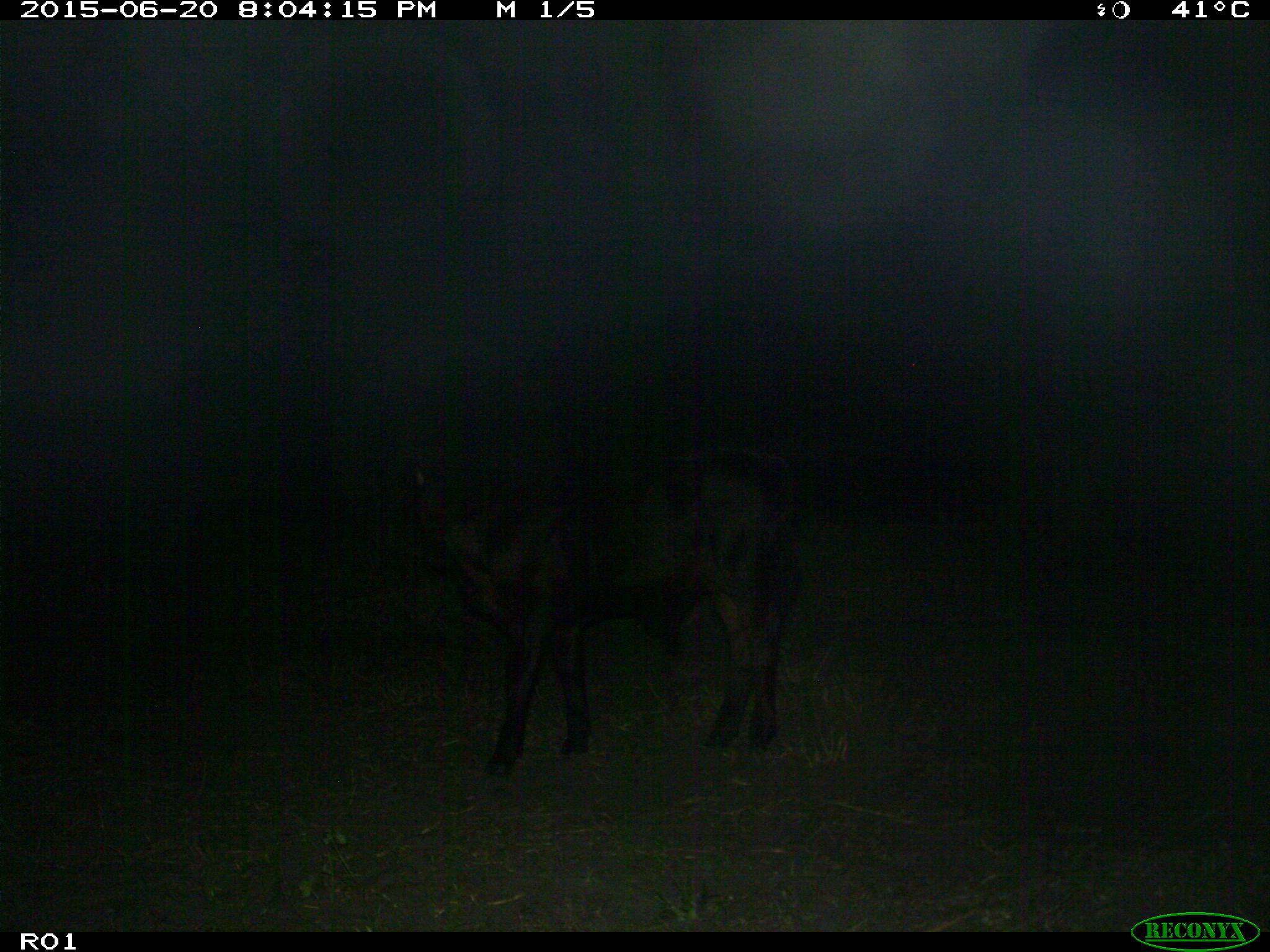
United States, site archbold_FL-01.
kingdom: Animalia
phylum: Chordata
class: Mammalia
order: Artiodactyla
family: Bovidae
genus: Bos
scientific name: Bos taurus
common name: domestic cow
Bos taurus (domestic cow).